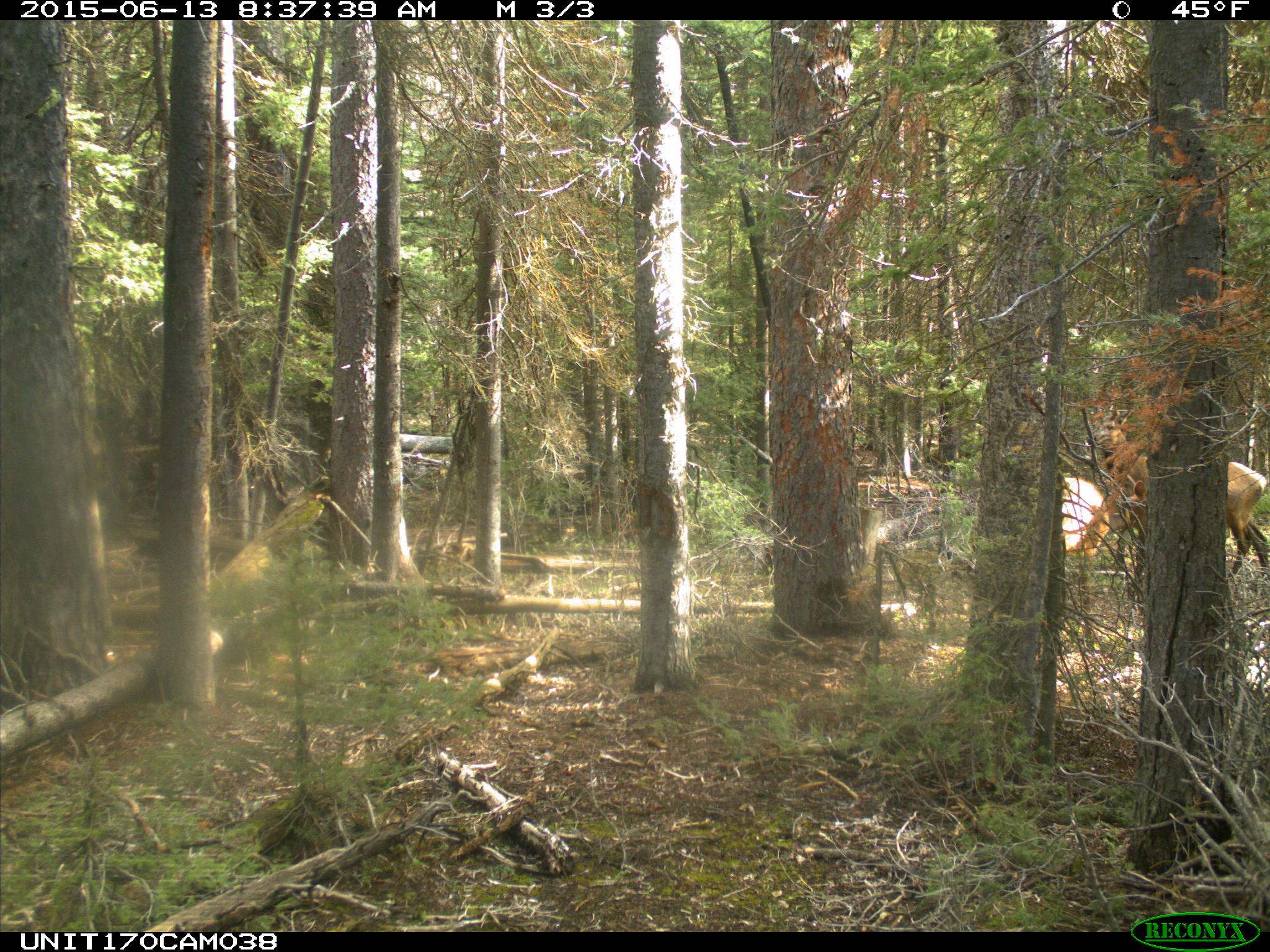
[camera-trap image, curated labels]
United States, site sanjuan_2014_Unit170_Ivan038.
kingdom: Animalia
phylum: Chordata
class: Mammalia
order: Artiodactyla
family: Cervidae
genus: Cervus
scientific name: Cervus elaphus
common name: red deer